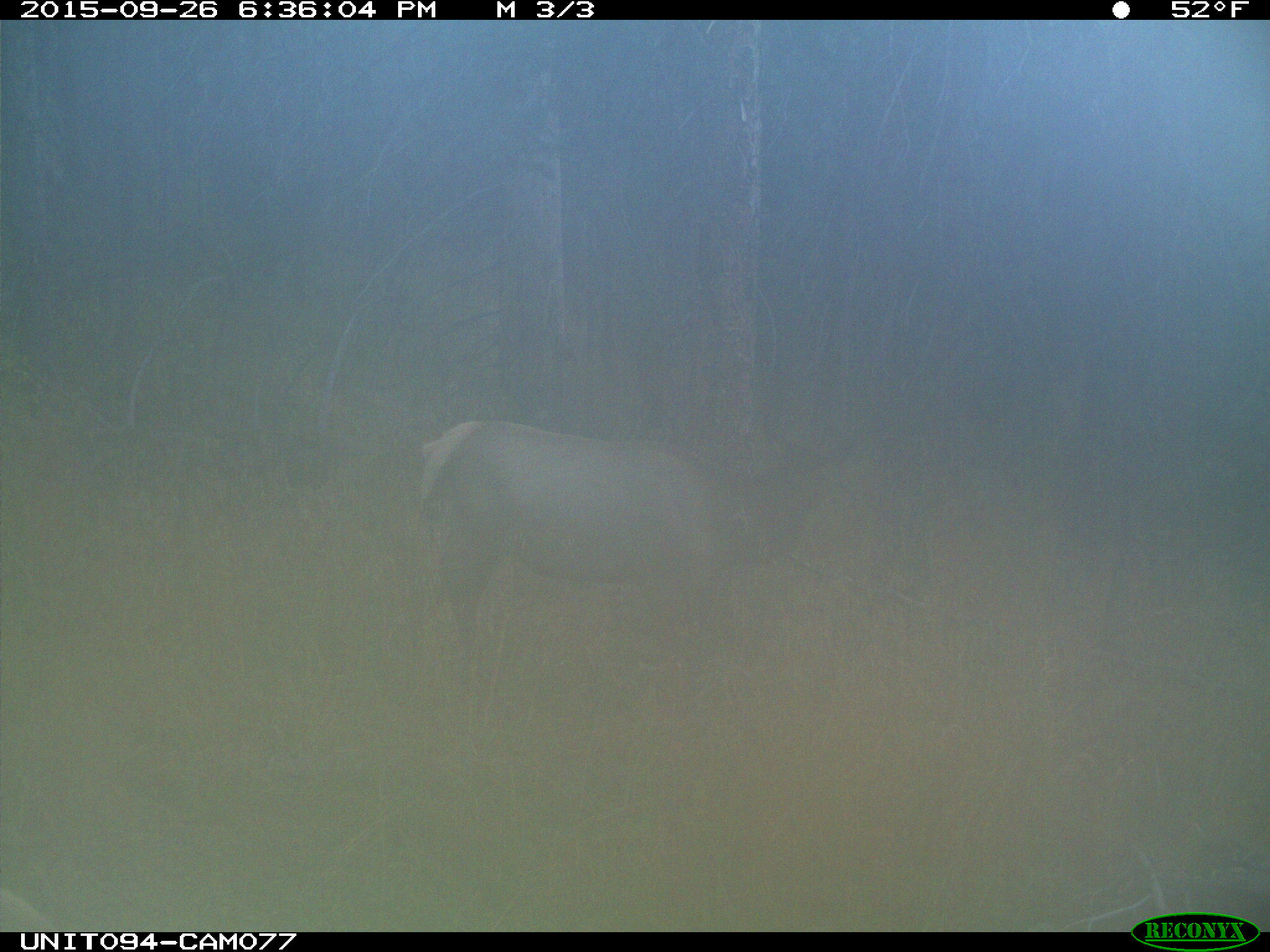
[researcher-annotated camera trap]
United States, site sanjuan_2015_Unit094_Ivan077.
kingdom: Animalia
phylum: Chordata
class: Mammalia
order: Artiodactyla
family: Cervidae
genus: Cervus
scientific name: Cervus elaphus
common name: red deer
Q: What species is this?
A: Cervus elaphus (red deer).